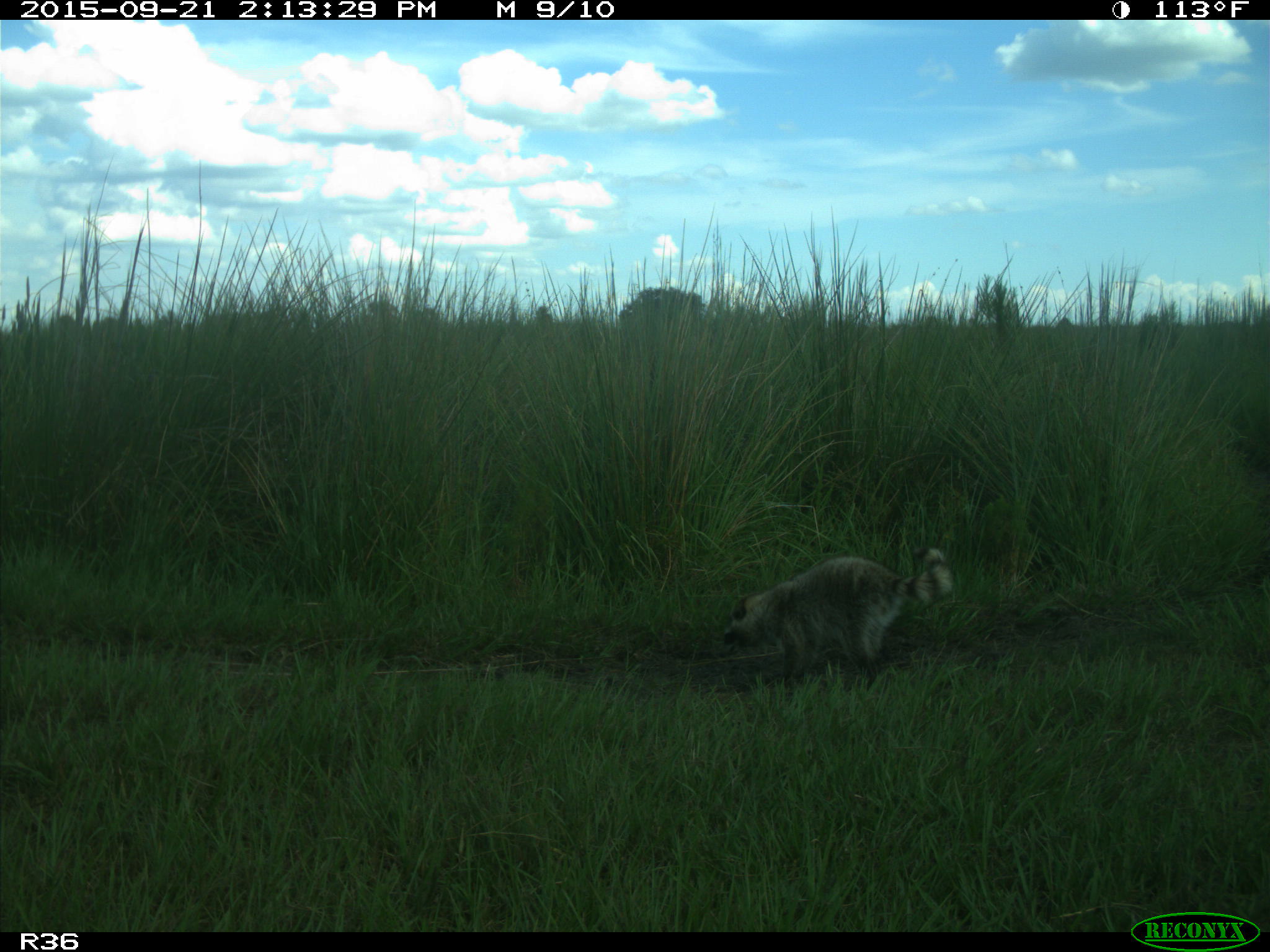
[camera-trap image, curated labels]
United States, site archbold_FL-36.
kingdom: Animalia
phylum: Chordata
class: Mammalia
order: Carnivora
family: Procyonidae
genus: Procyon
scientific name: Procyon lotor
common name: common raccoon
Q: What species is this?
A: Procyon lotor (common raccoon).